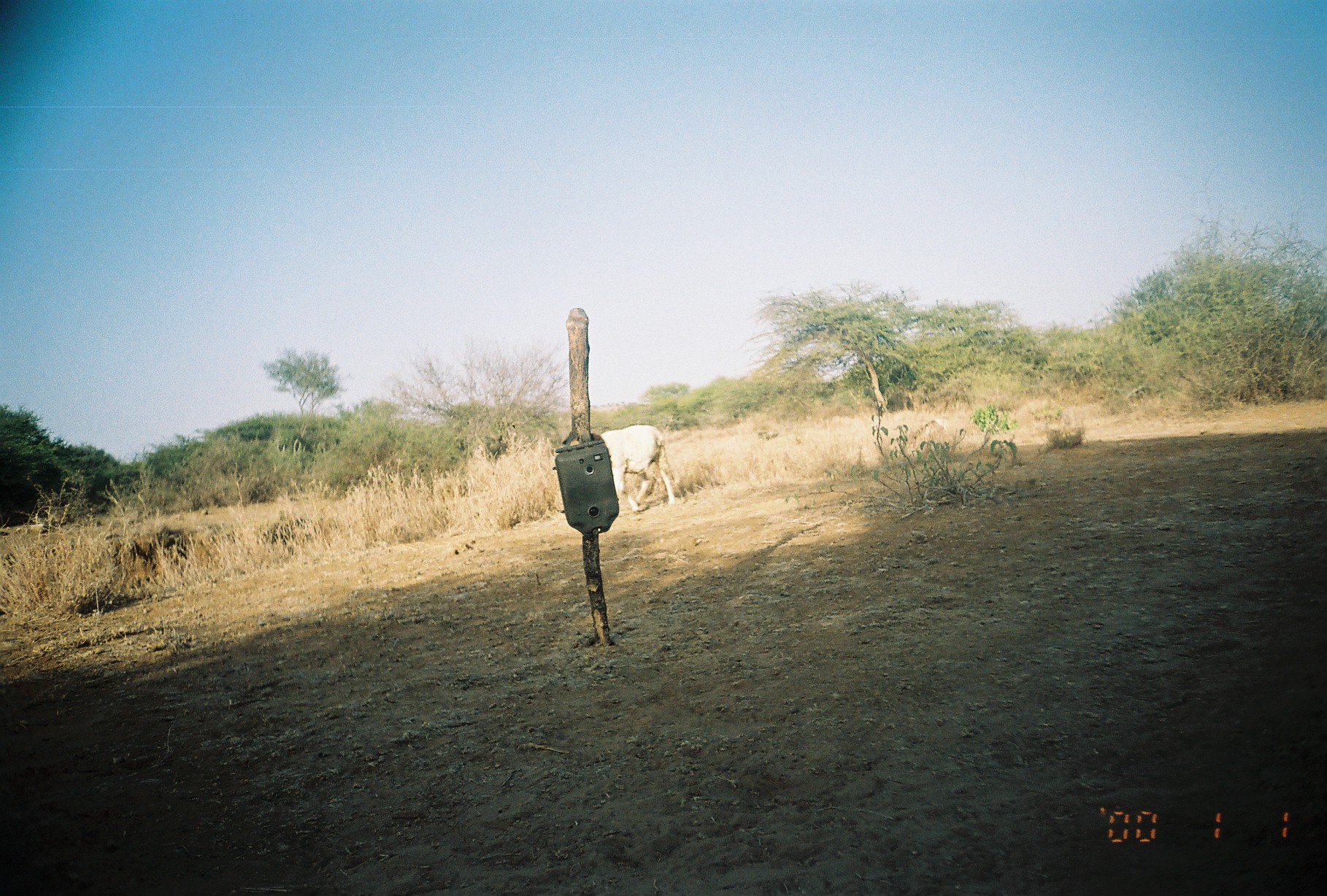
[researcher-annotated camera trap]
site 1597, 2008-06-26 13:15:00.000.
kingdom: Animalia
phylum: Chordata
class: Mammalia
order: Artiodactyla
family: Bovidae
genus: Ovis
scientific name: Ovis aries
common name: domestic sheep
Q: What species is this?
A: Ovis aries (domestic sheep).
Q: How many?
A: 2.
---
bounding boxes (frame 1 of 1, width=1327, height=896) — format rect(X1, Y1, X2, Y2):
ovis aries: rect(595, 422, 675, 513)